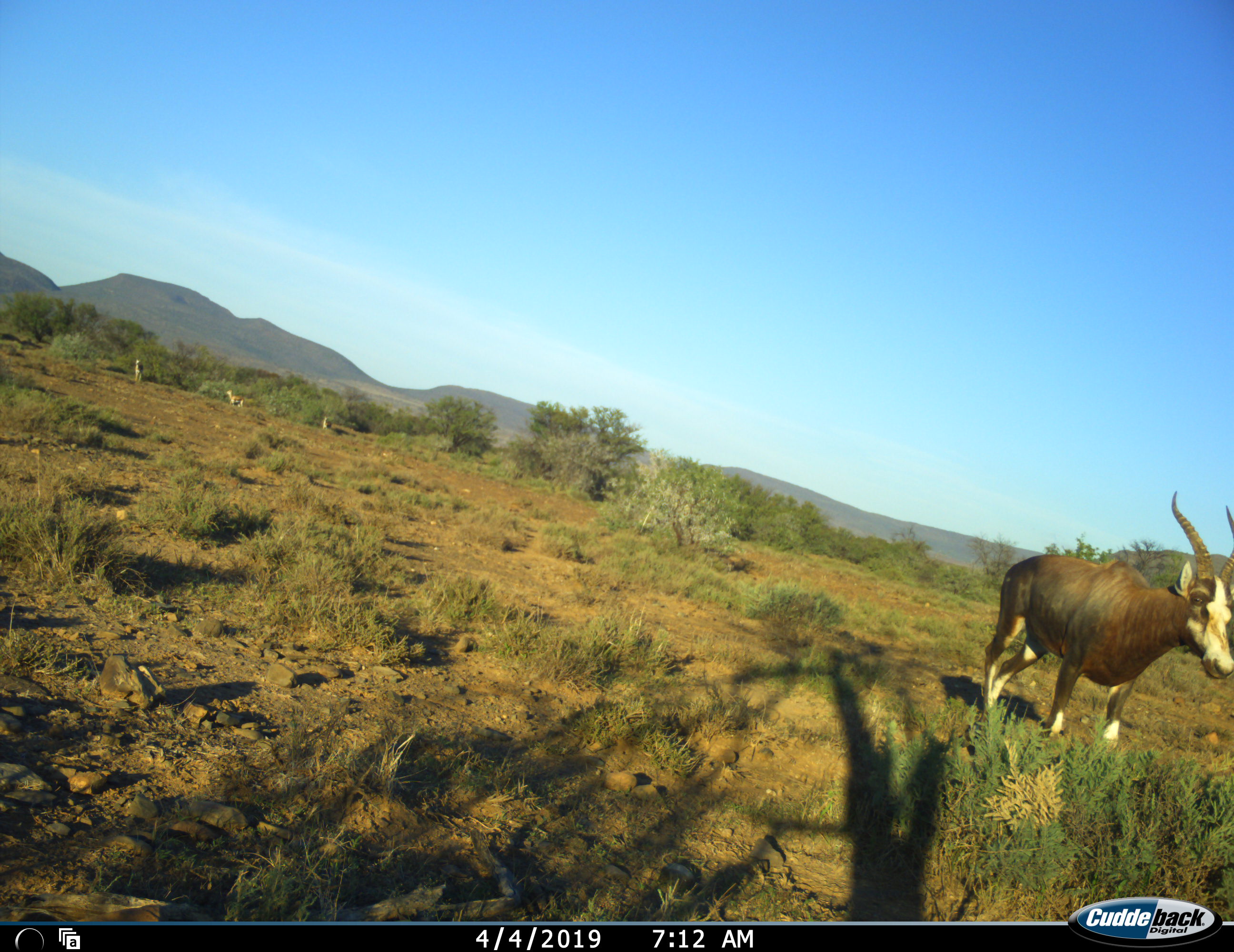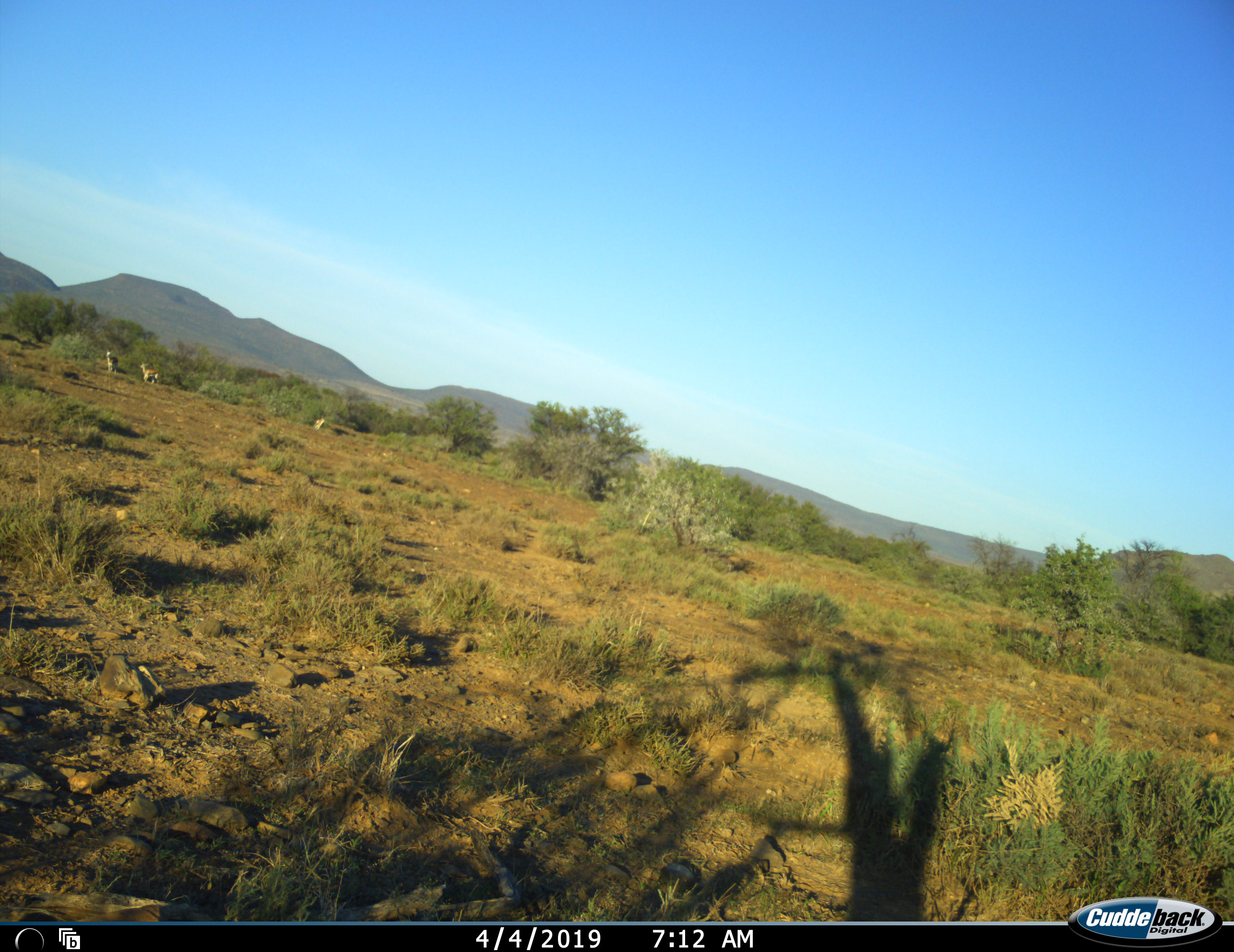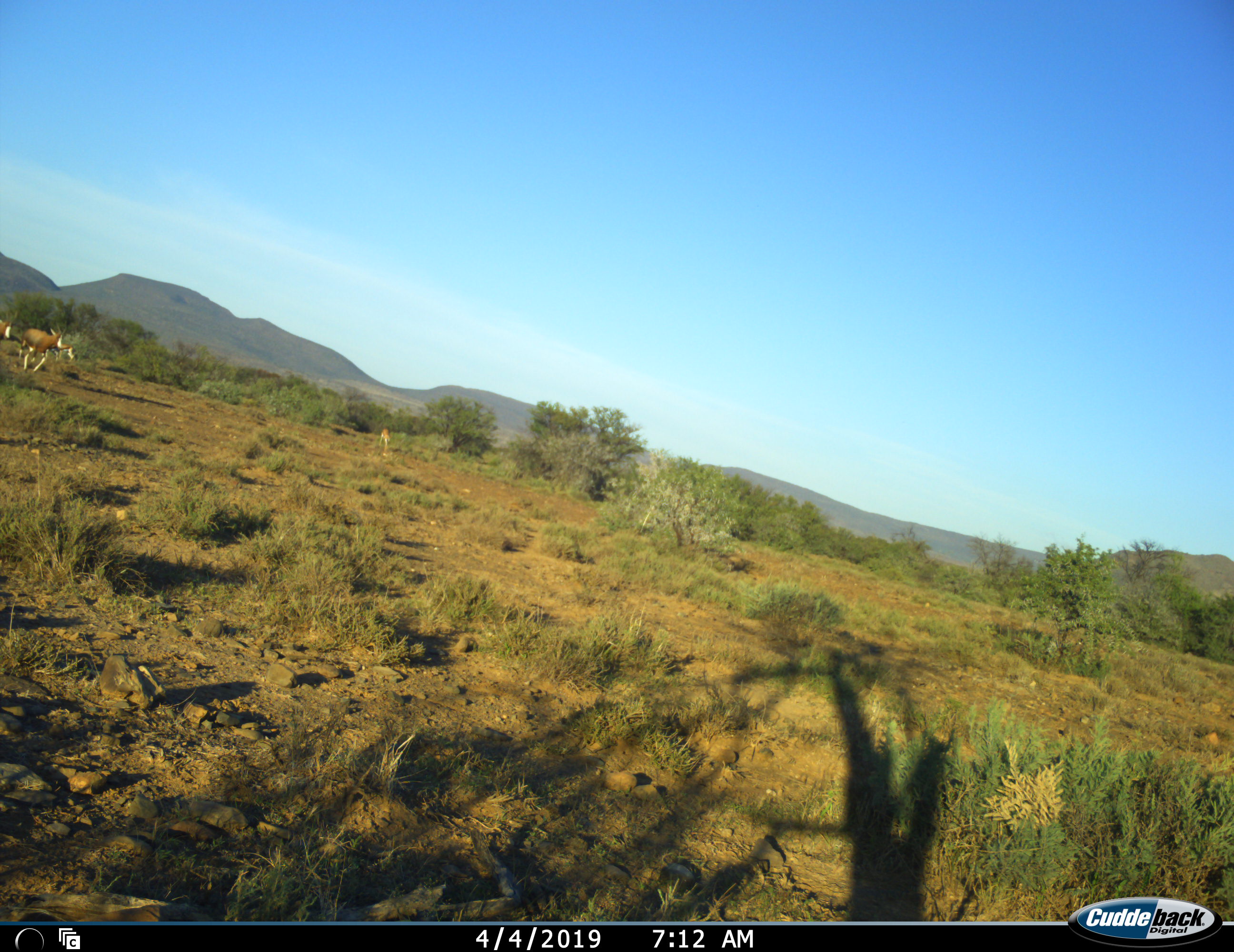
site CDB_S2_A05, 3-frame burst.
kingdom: Animalia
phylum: Chordata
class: Mammalia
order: Artiodactyla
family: Bovidae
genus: Damaliscus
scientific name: Damaliscus pygargus phillipsi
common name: blesbok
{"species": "blesbok (Damaliscus pygargus phillipsi)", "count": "3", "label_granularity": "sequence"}